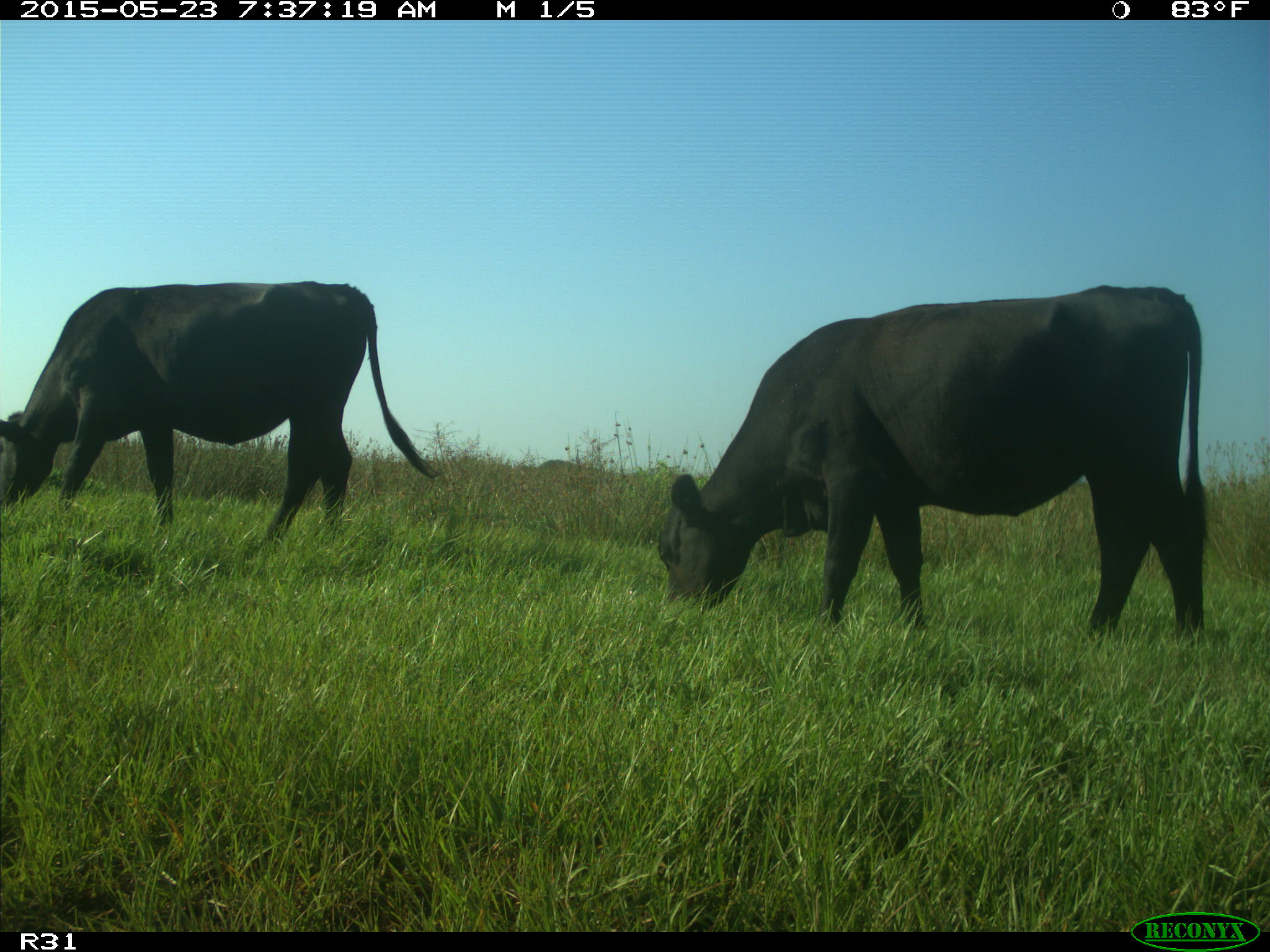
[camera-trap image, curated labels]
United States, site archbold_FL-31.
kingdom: Animalia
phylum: Chordata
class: Mammalia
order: Artiodactyla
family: Bovidae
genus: Bos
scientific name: Bos taurus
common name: domestic cow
Bos taurus (domestic cow).